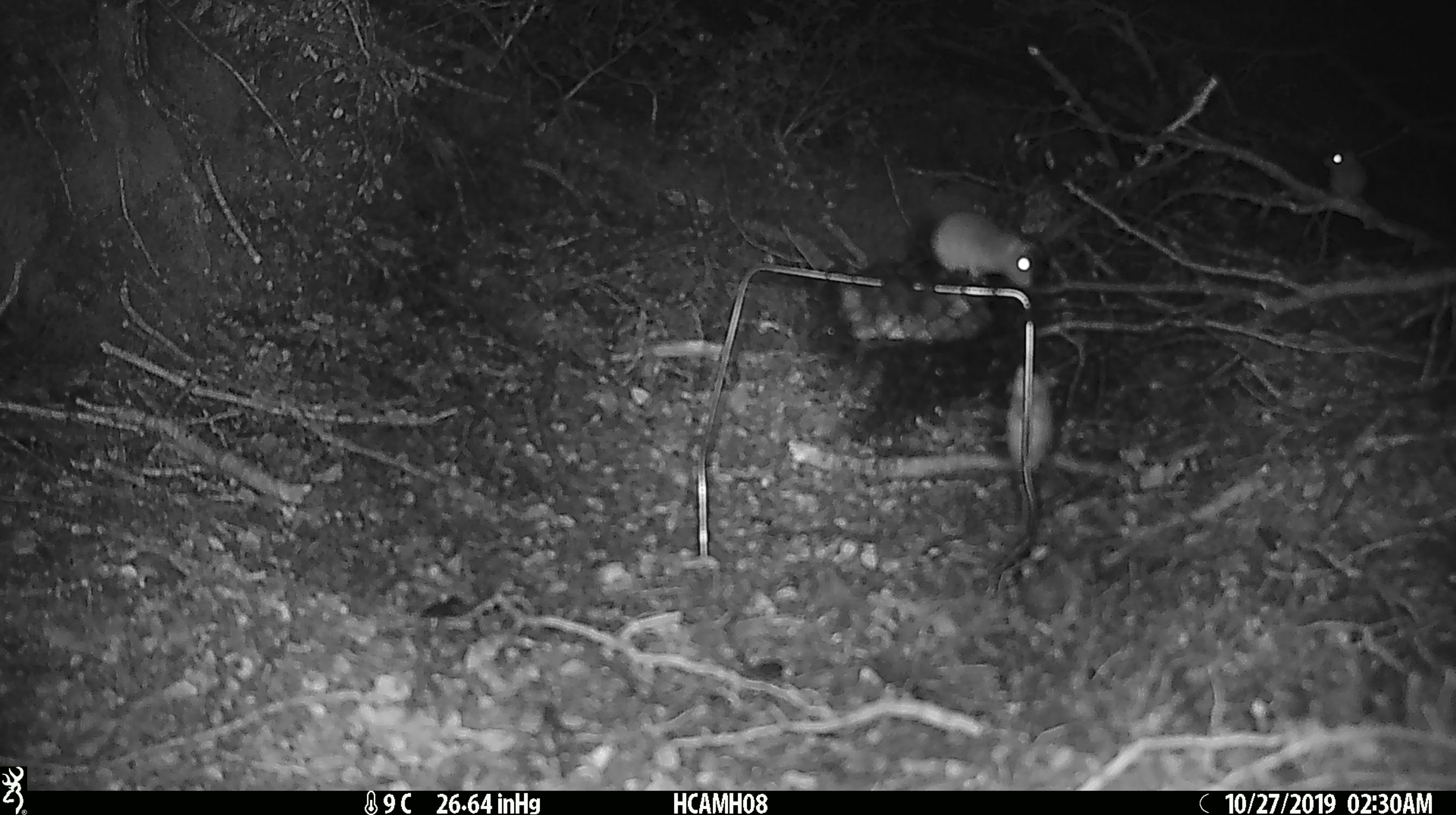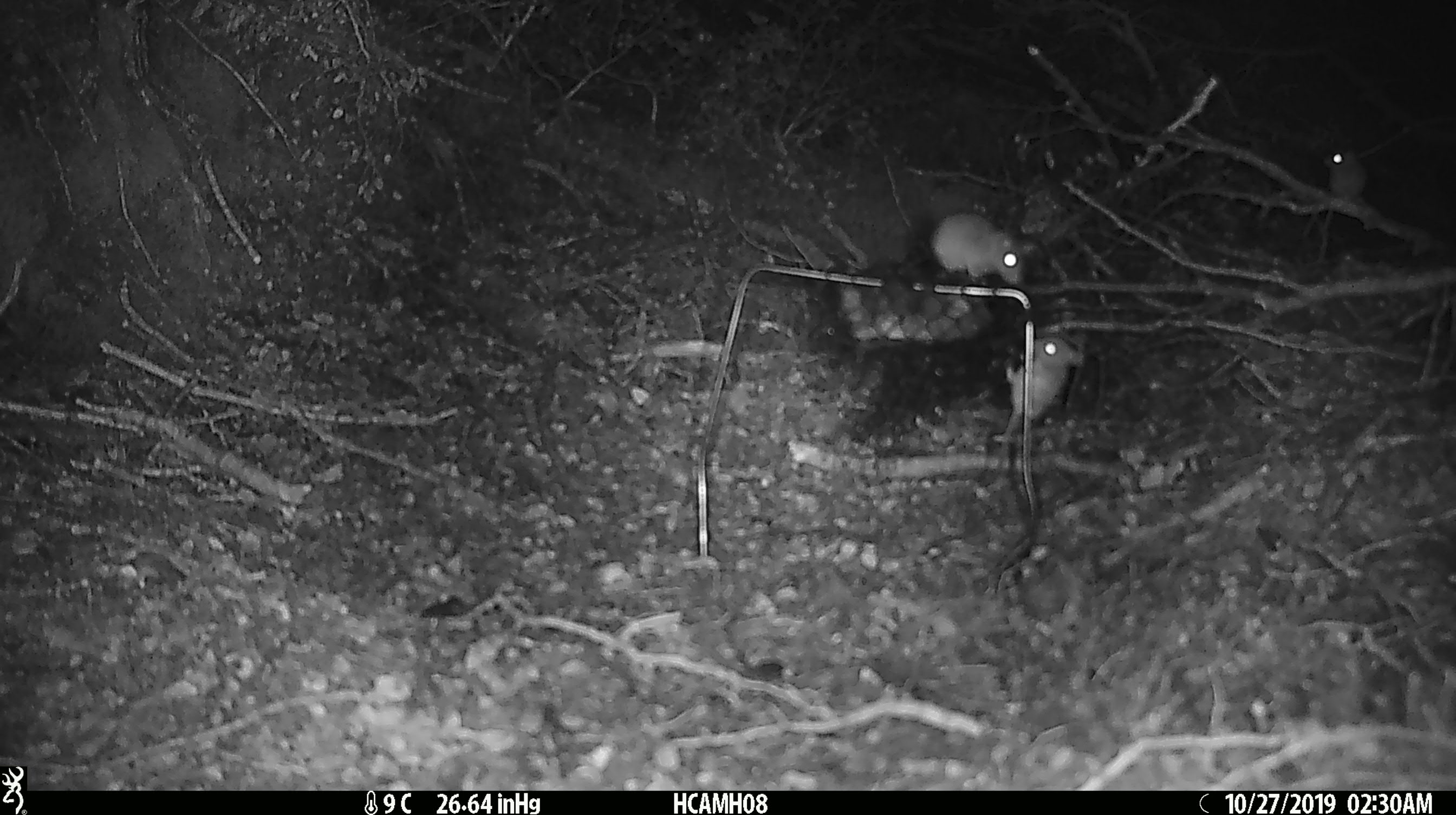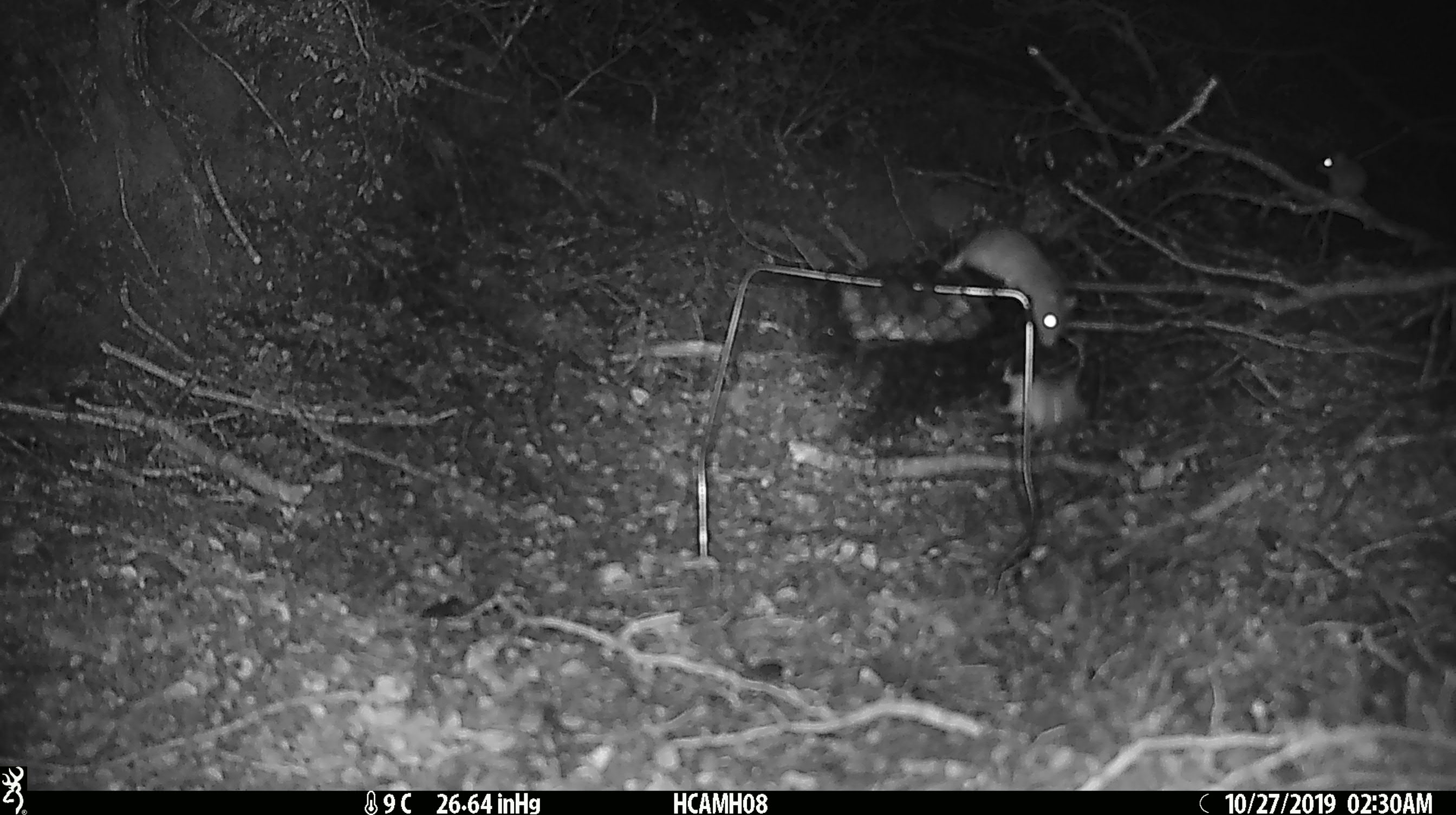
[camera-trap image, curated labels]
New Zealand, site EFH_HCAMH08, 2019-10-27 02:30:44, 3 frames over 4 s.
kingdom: Animalia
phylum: Chordata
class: Mammalia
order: Rodentia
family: Muridae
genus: Mus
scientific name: Mus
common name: mouse